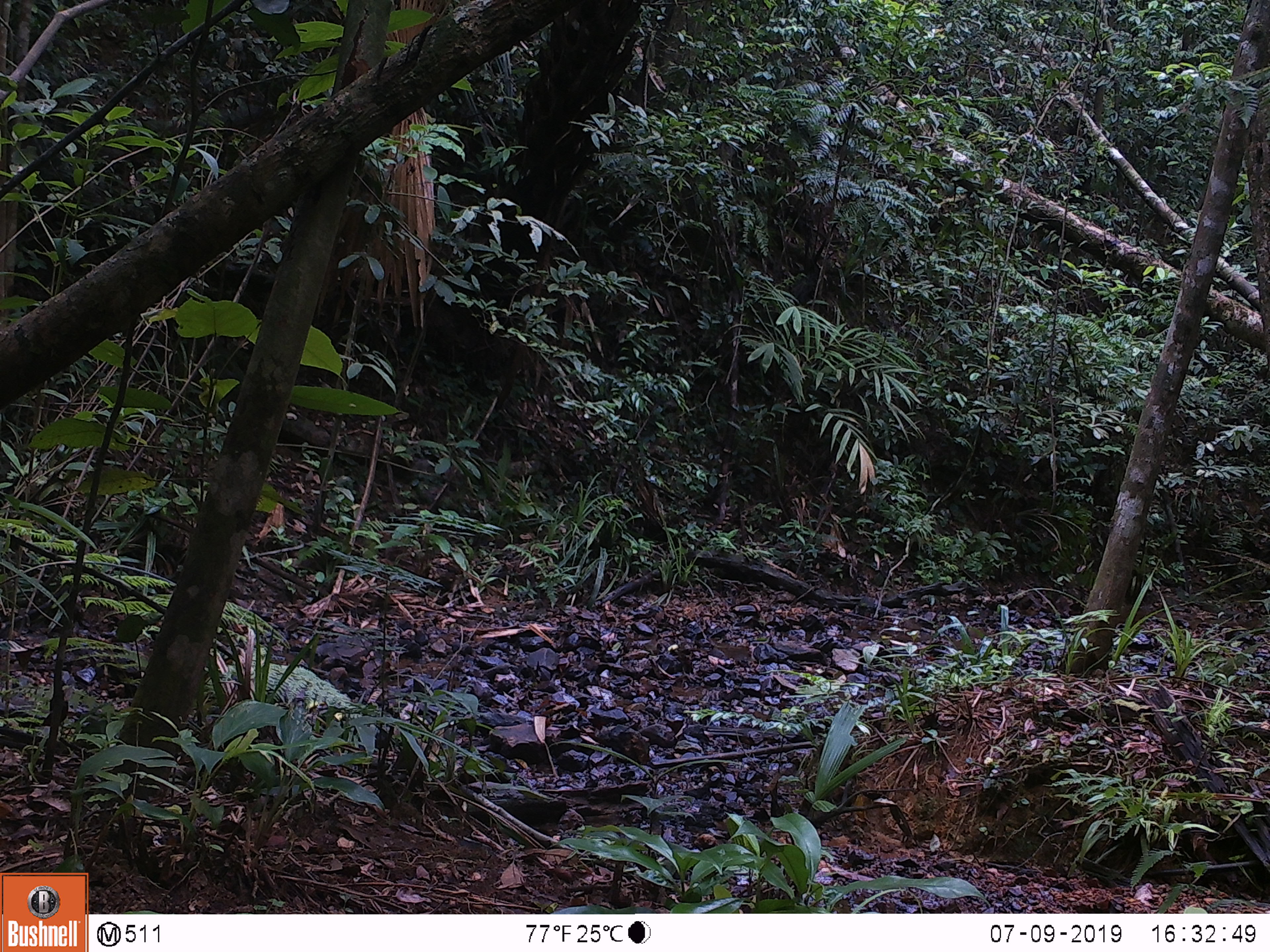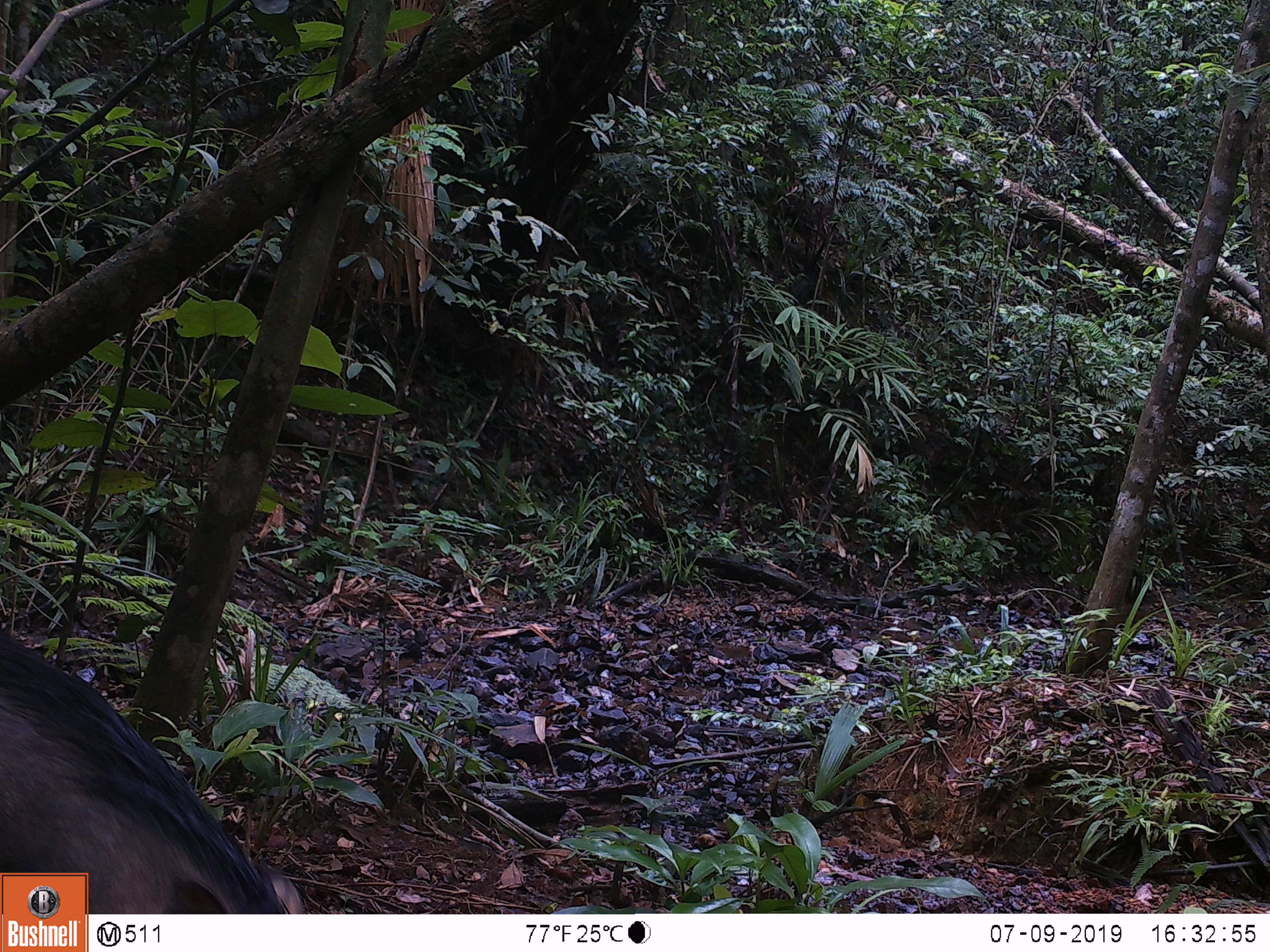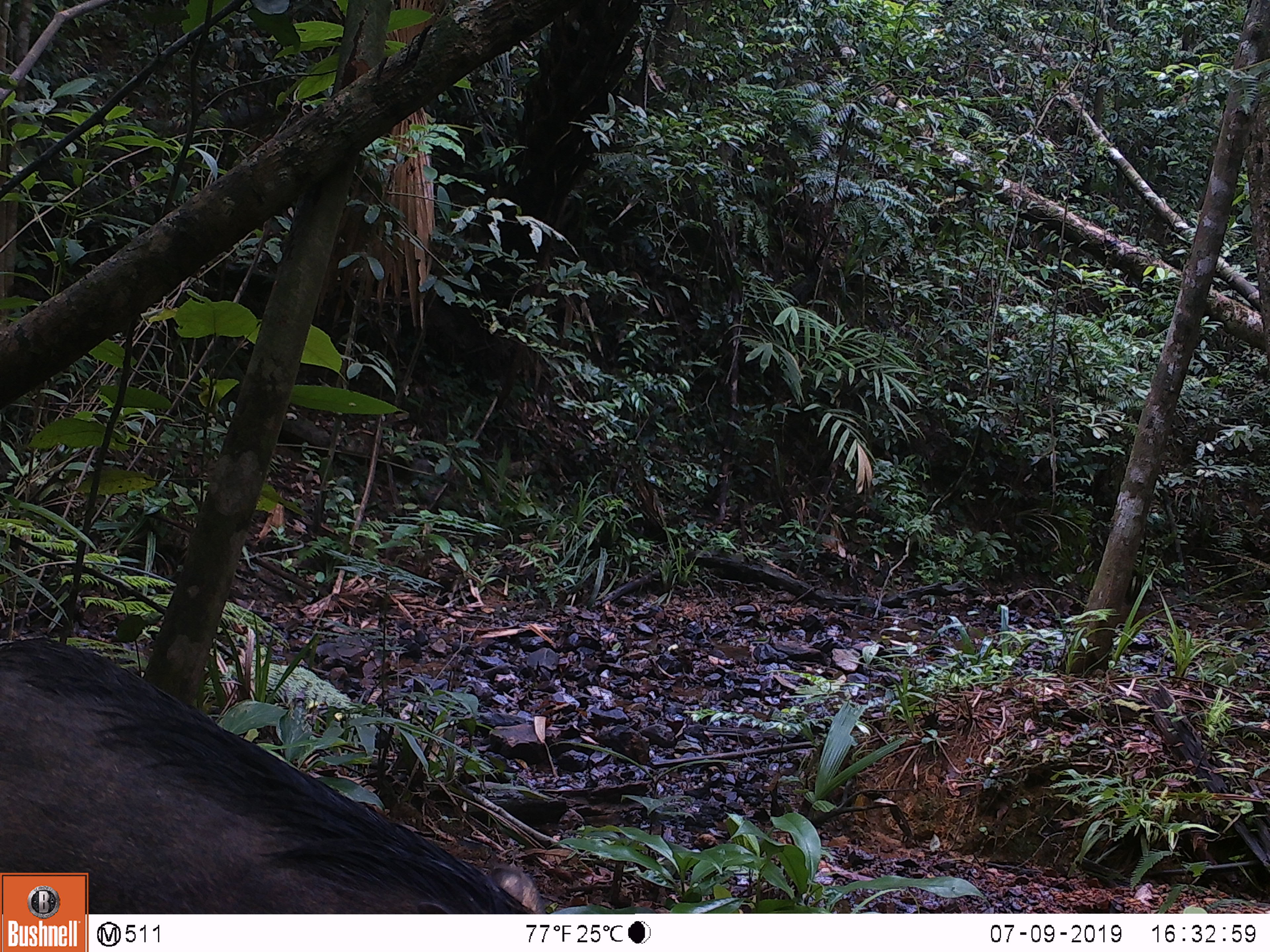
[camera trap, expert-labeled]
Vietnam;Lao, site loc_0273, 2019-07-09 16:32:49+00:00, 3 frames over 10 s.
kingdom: Animalia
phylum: Chordata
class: Mammalia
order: Artiodactyla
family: Suidae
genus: Sus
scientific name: Sus scrofa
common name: eurasian wild pig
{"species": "eurasian wild pig (Sus scrofa)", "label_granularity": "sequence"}